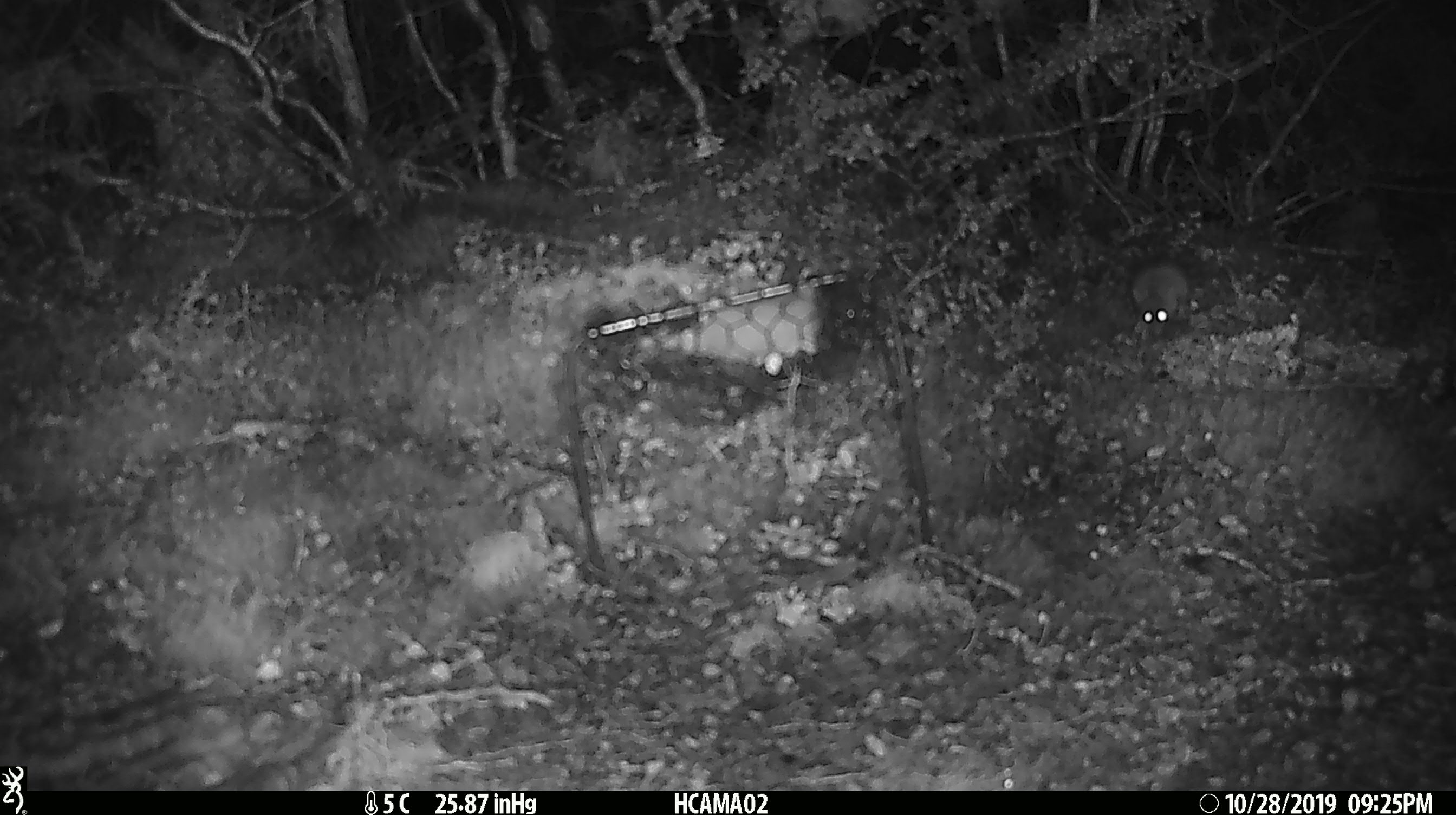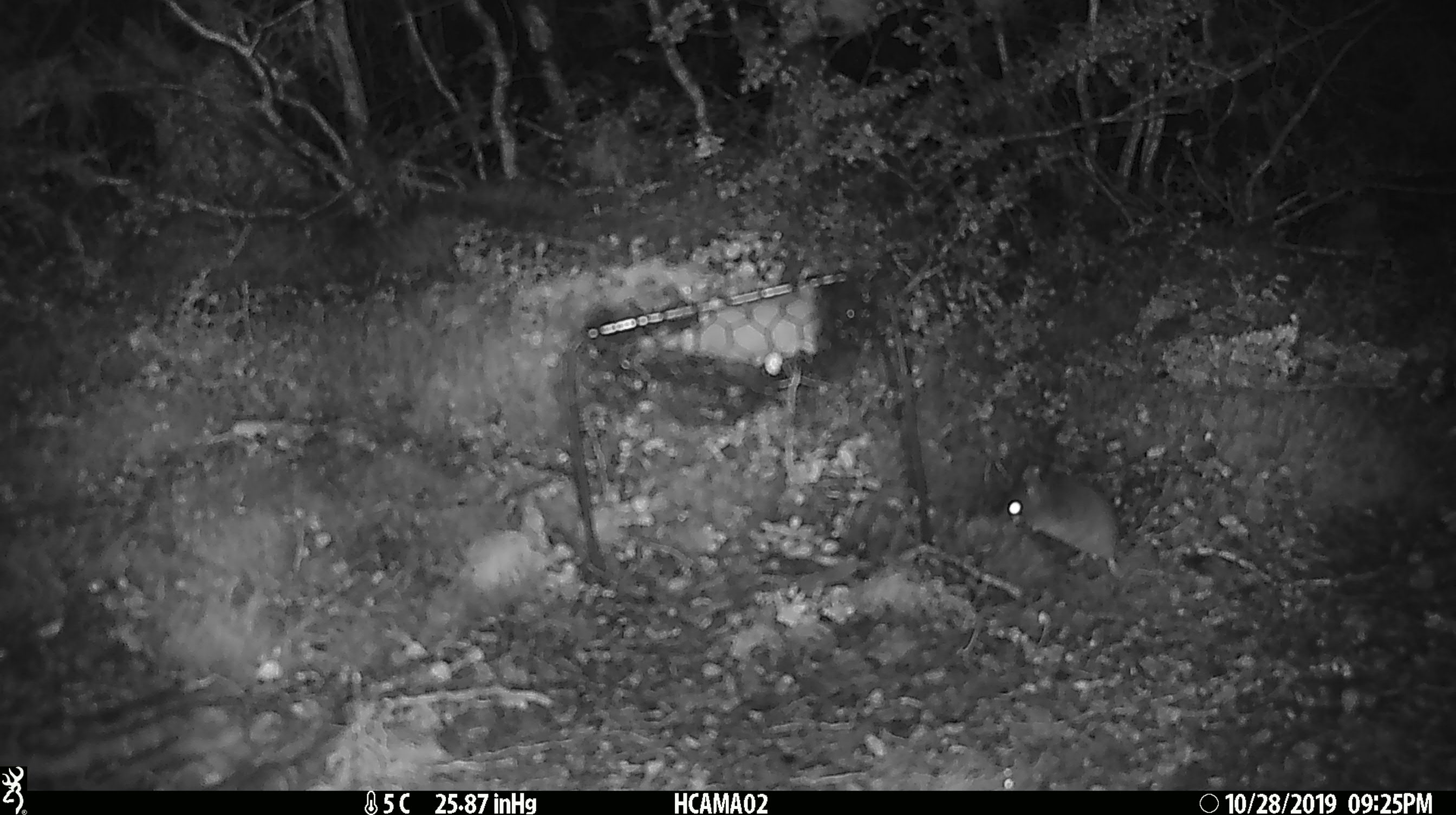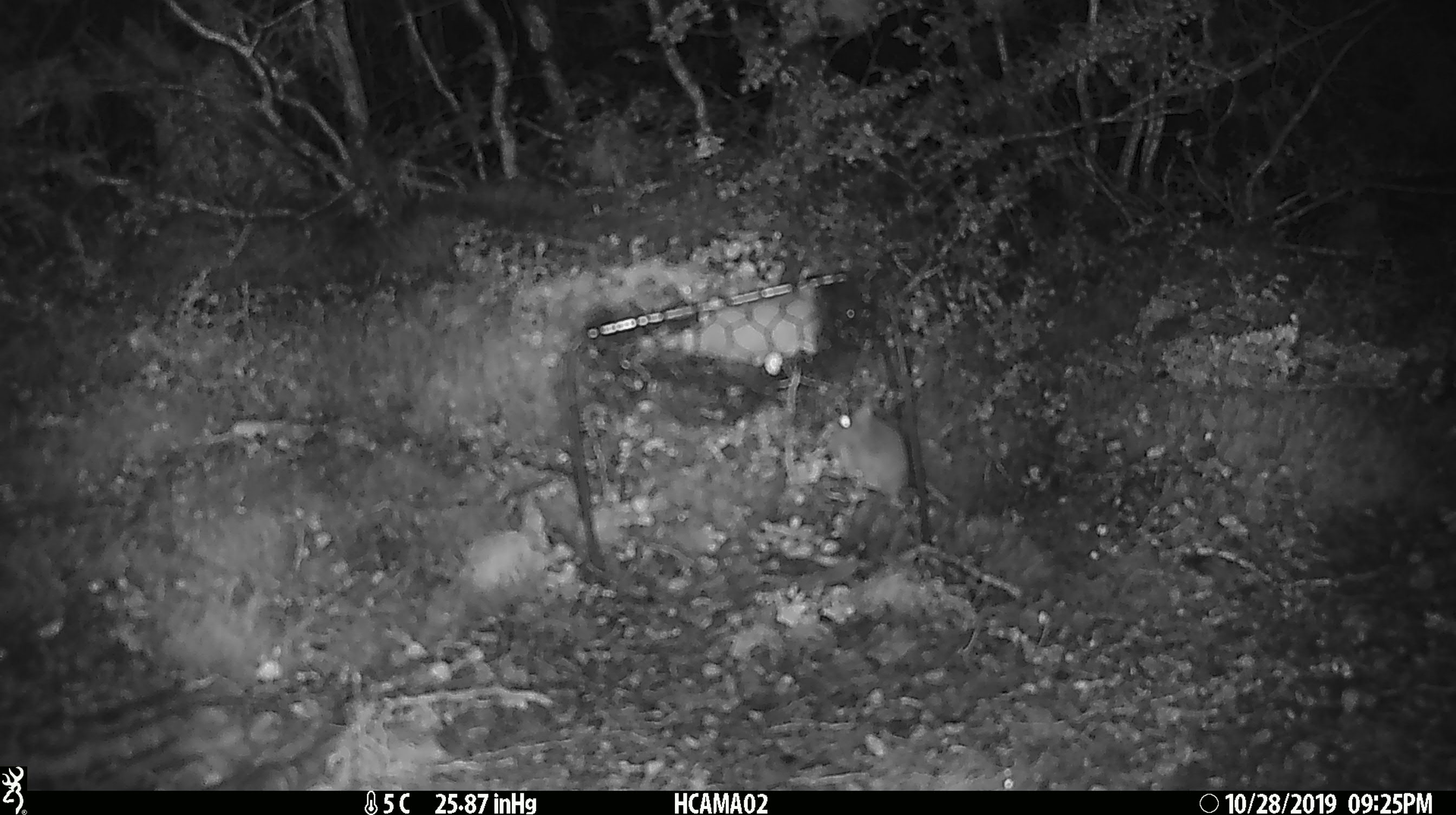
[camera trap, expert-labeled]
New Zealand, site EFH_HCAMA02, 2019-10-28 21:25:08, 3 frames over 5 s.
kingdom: Animalia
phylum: Chordata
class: Mammalia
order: Rodentia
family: Muridae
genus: Mus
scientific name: Mus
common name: mouse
Mouse (Mus).